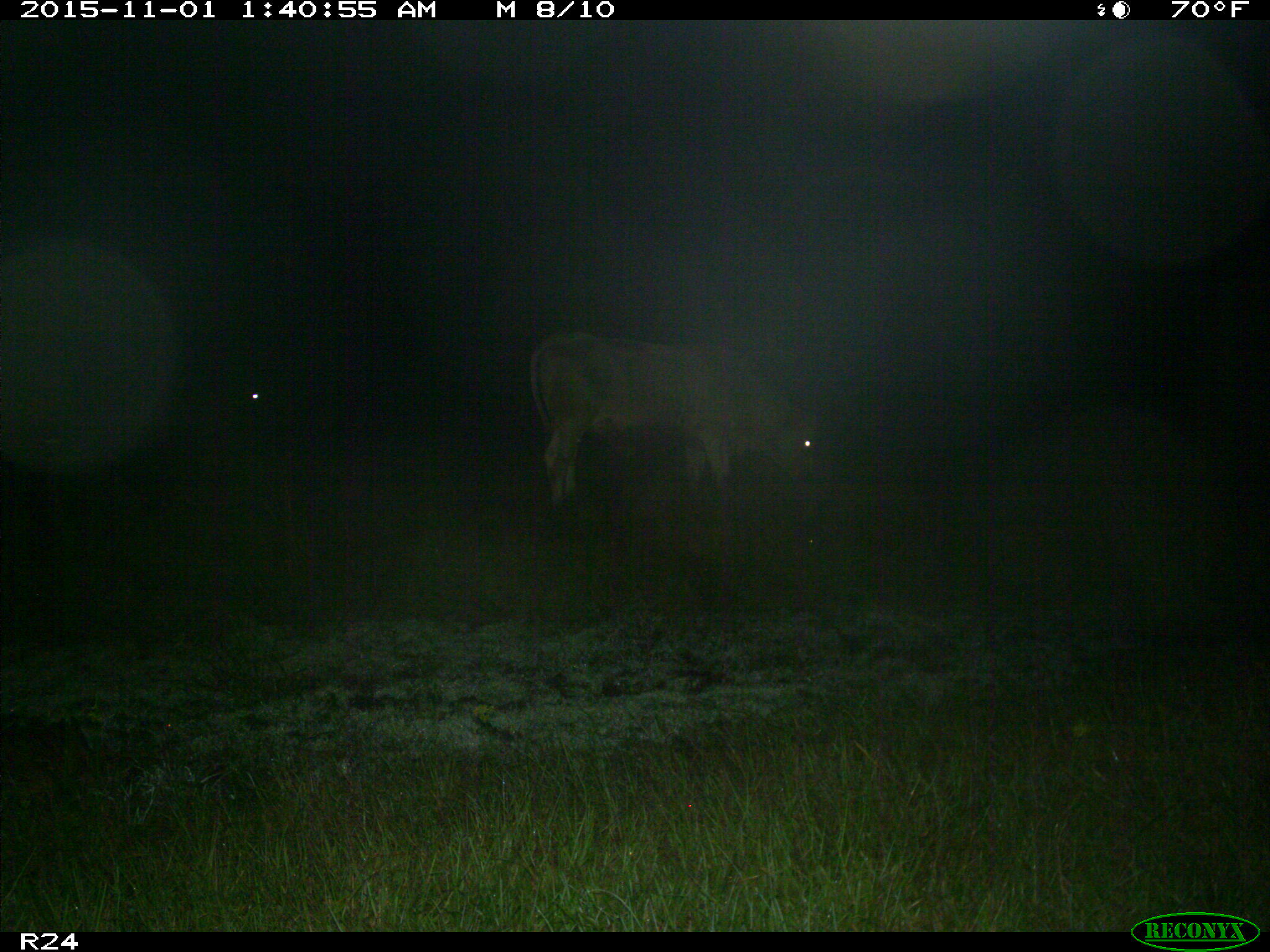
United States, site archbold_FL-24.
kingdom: Animalia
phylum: Chordata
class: Mammalia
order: Artiodactyla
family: Bovidae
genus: Bos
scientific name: Bos taurus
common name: domestic cow